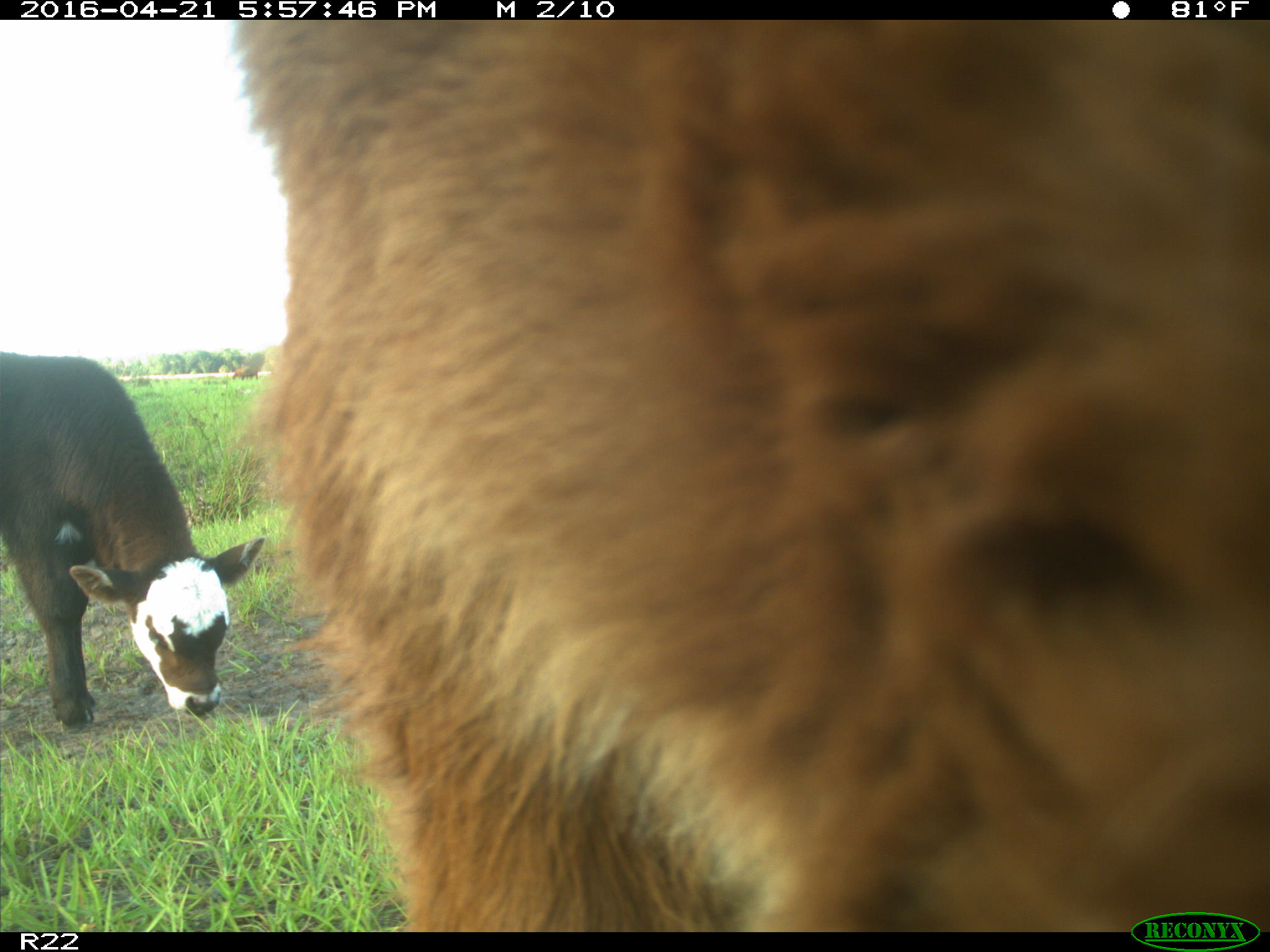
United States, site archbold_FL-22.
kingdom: Animalia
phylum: Chordata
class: Mammalia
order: Artiodactyla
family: Bovidae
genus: Bos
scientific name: Bos taurus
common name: domestic cow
Bos taurus (domestic cow).